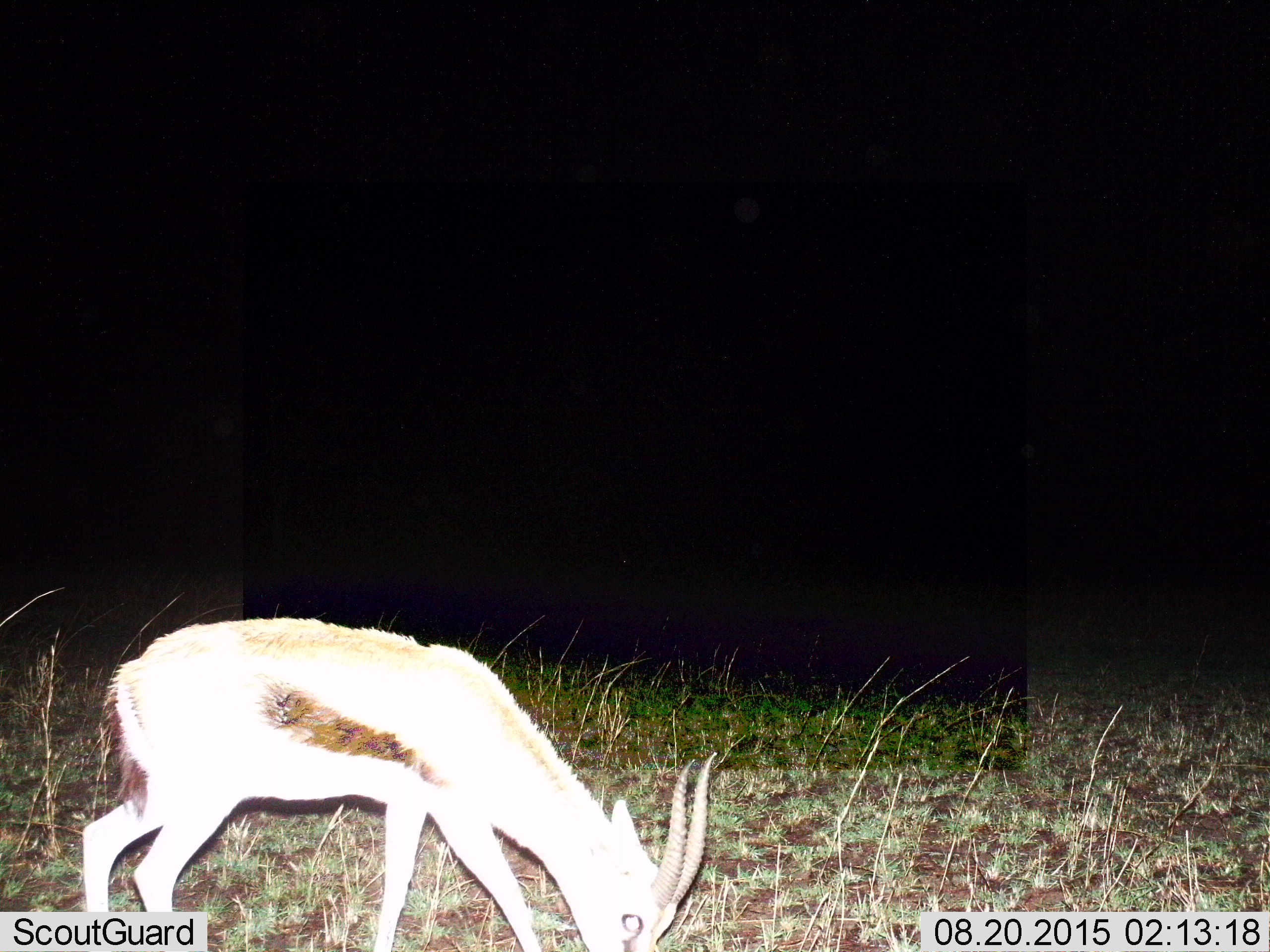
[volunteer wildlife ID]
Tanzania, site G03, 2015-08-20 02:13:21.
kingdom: Animalia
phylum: Chordata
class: Mammalia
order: Artiodactyla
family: Bovidae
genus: Eudorcas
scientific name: Eudorcas thomsonii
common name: thomson's gazelle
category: gazellethomsons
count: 1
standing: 29%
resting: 0%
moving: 0%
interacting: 0%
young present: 0%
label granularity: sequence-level